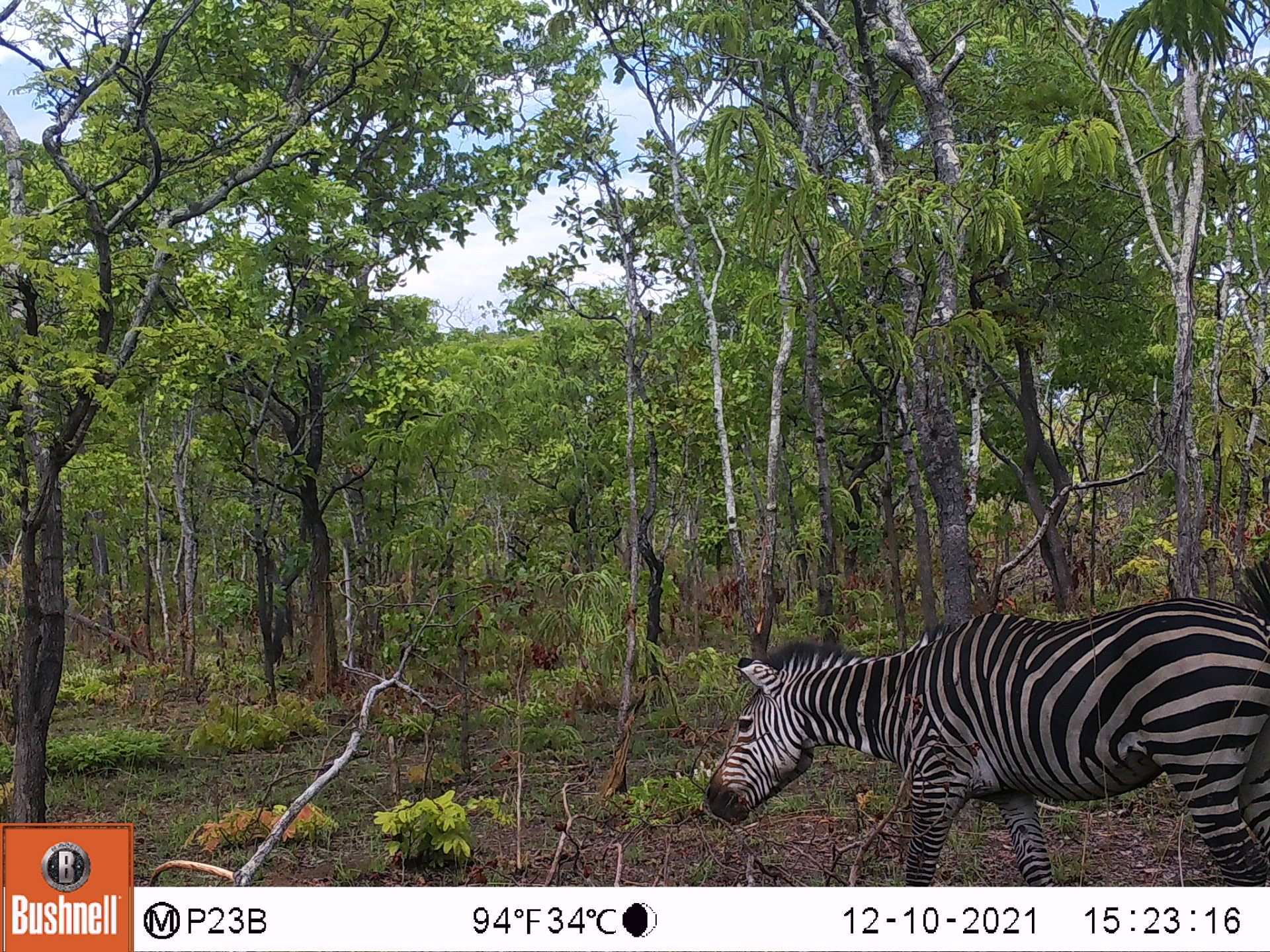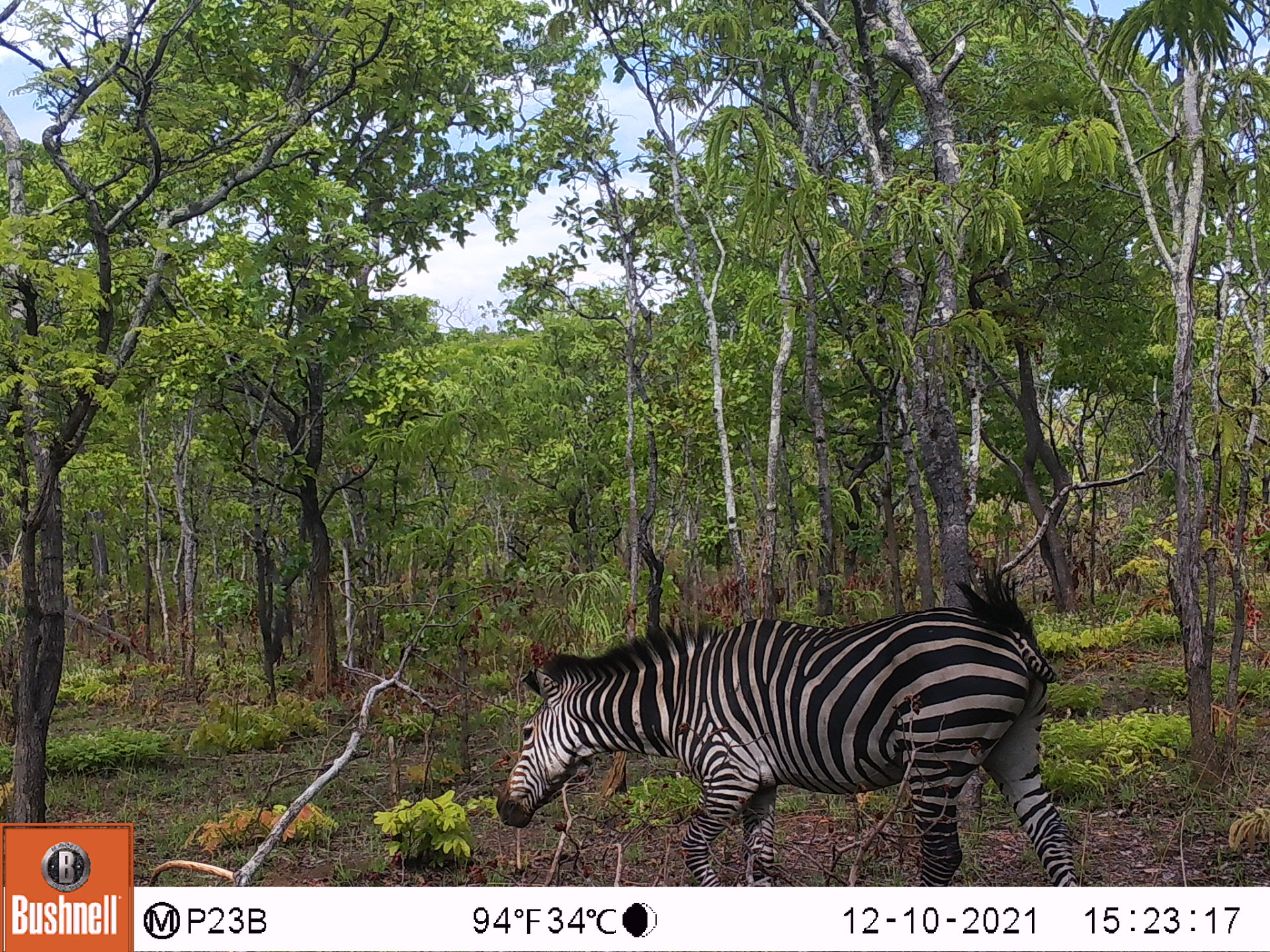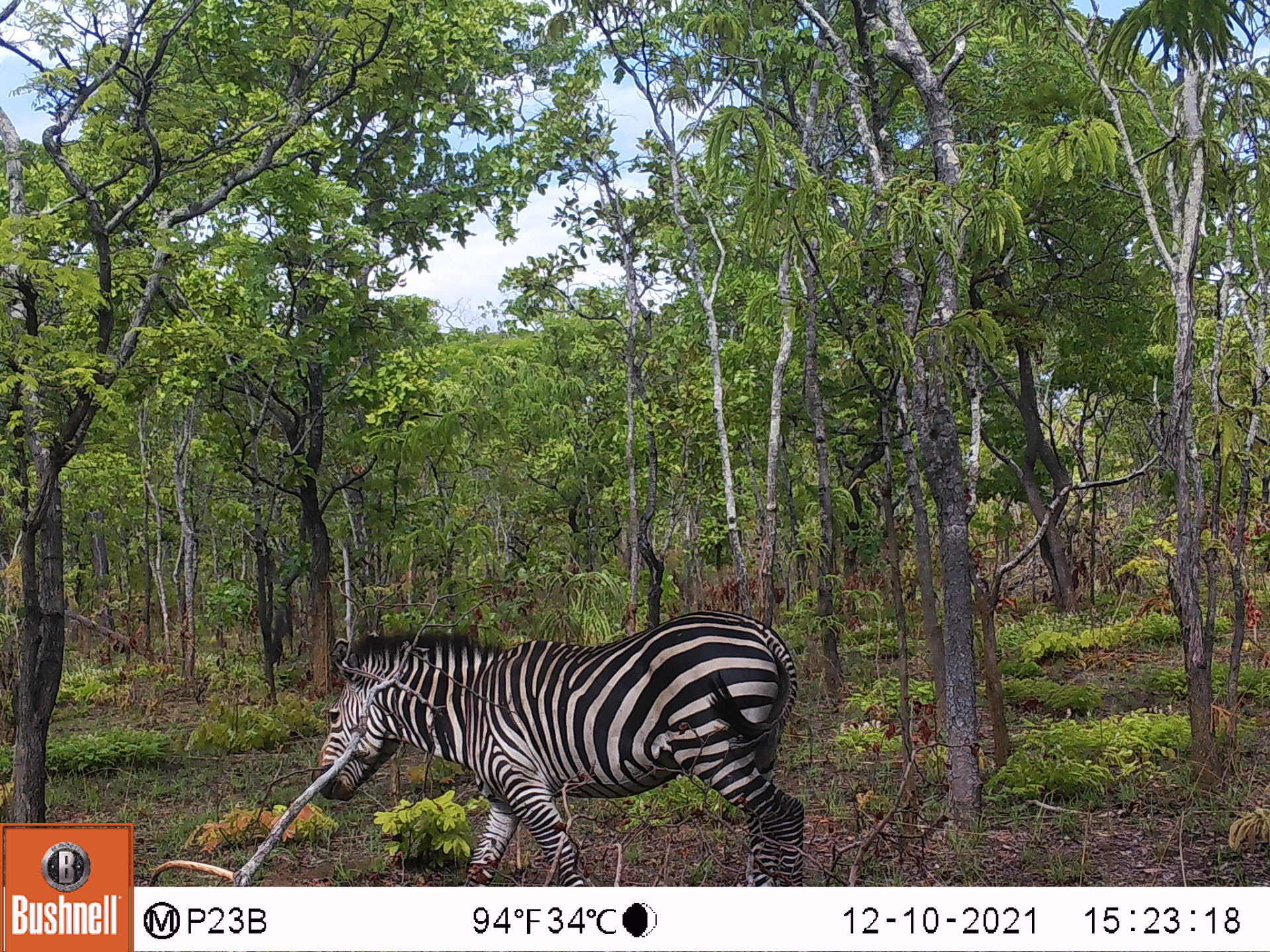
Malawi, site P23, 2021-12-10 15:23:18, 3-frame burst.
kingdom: Animalia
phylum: Chordata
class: Mammalia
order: Perissodactyla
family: Equidae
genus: Equus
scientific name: Equus quagga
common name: plains zebra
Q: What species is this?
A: Plains zebra (Equus quagga).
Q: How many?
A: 1.